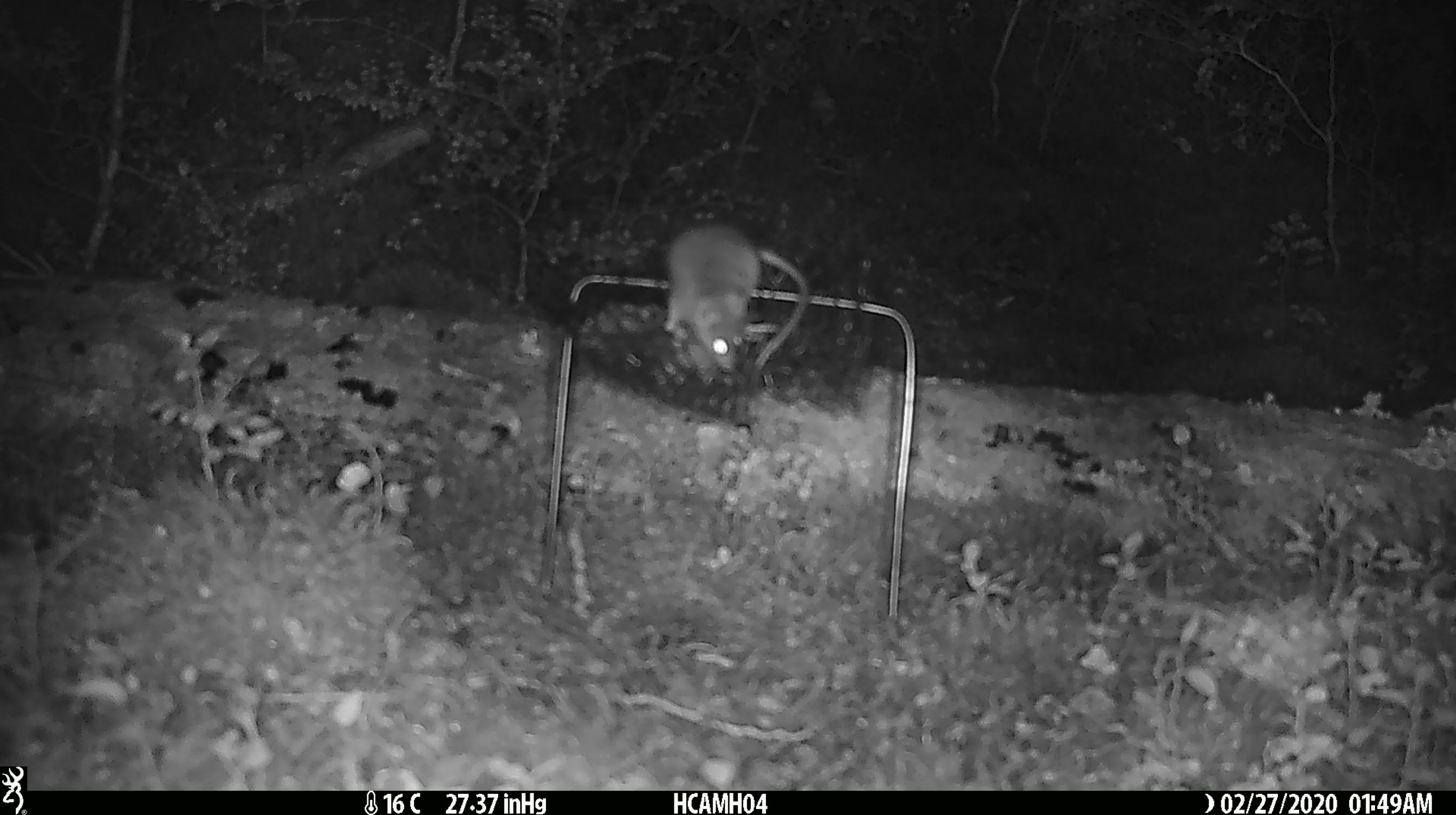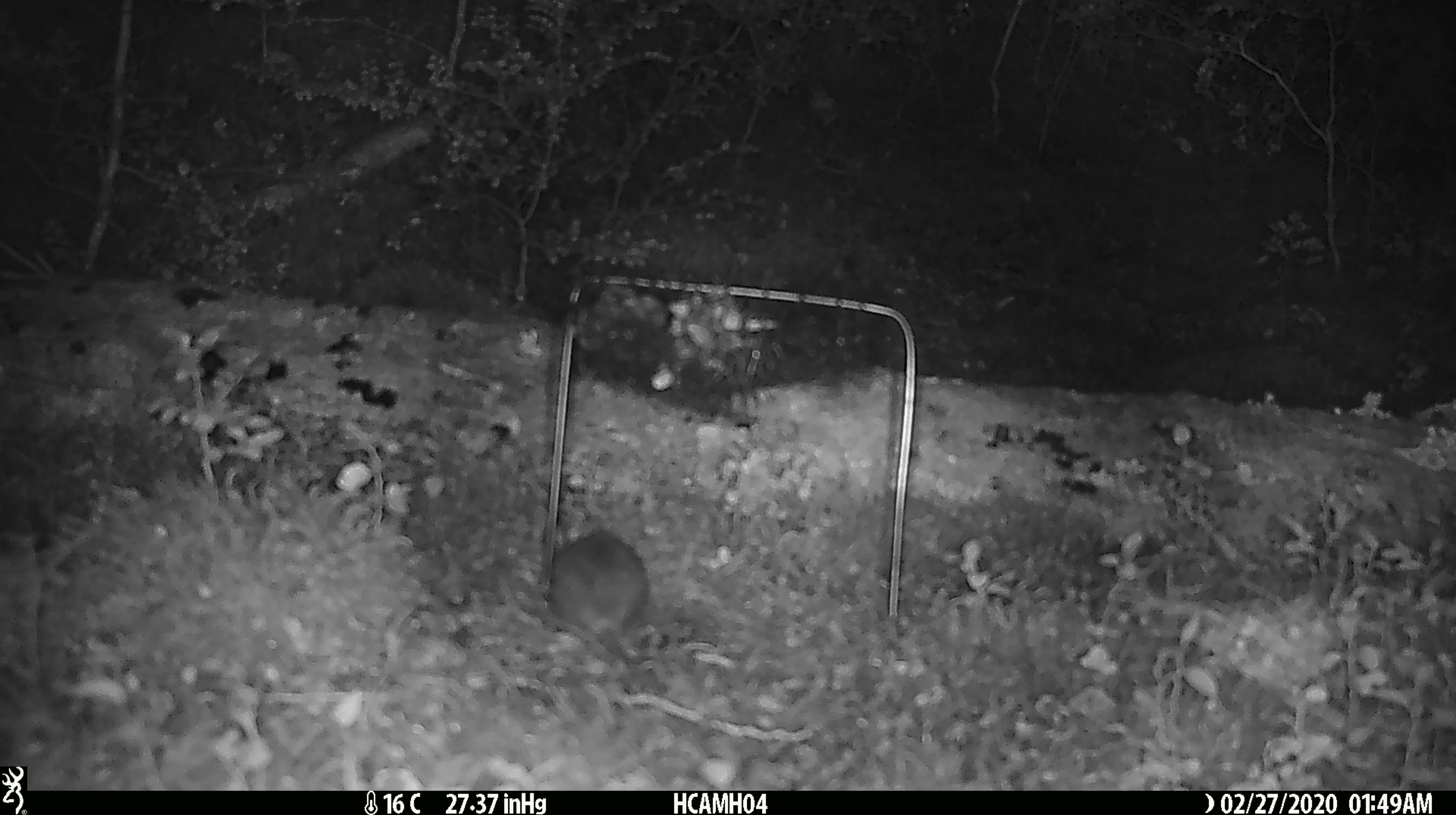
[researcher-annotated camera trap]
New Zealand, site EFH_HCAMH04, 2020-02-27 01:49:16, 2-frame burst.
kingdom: Animalia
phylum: Chordata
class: Mammalia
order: Rodentia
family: Muridae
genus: Mus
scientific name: Mus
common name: mouse